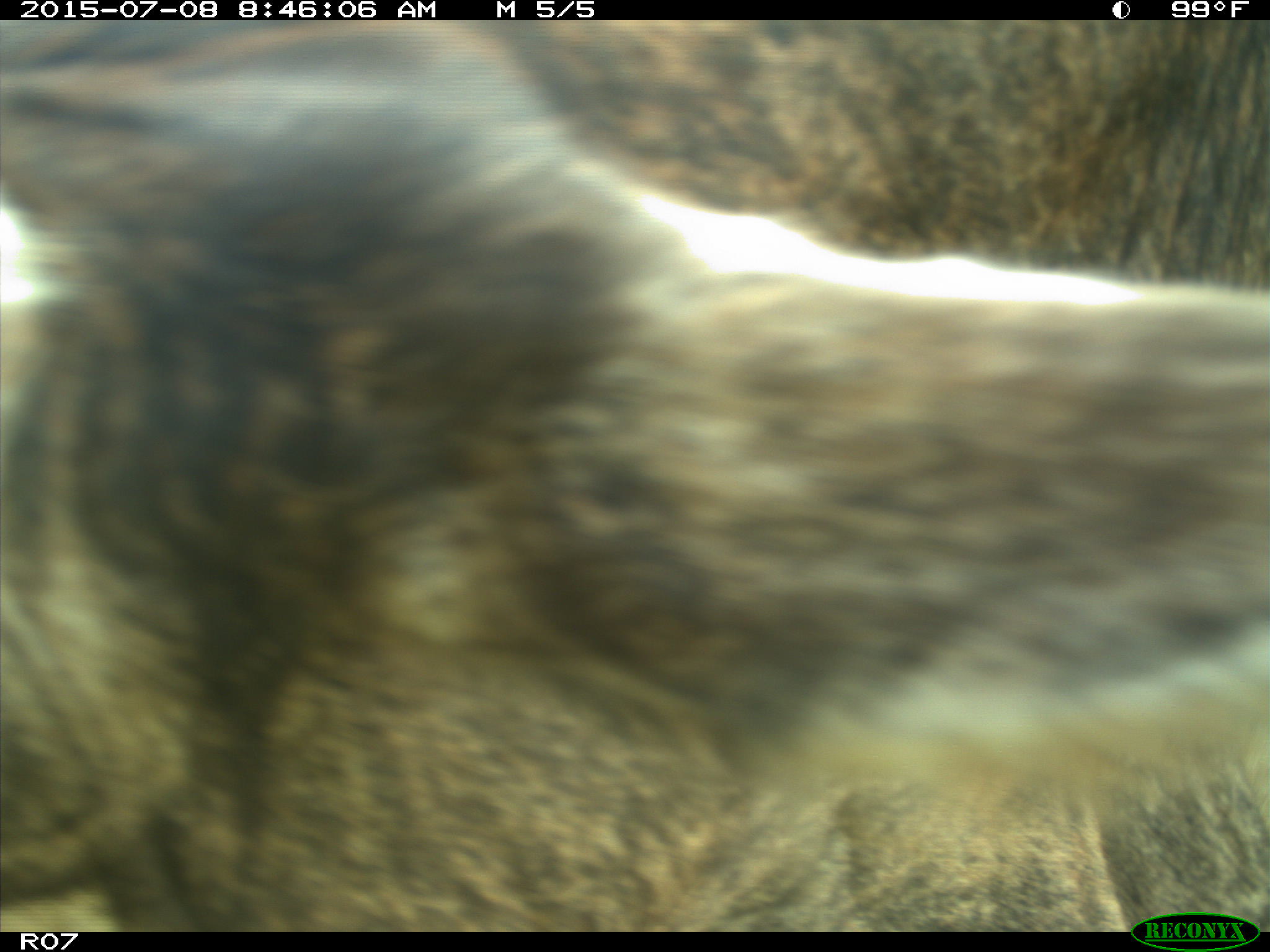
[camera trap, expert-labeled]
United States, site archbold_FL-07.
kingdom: Animalia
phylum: Chordata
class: Mammalia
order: Artiodactyla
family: Bovidae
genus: Bos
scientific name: Bos taurus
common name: domestic cow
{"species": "Bos taurus (domestic cow)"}